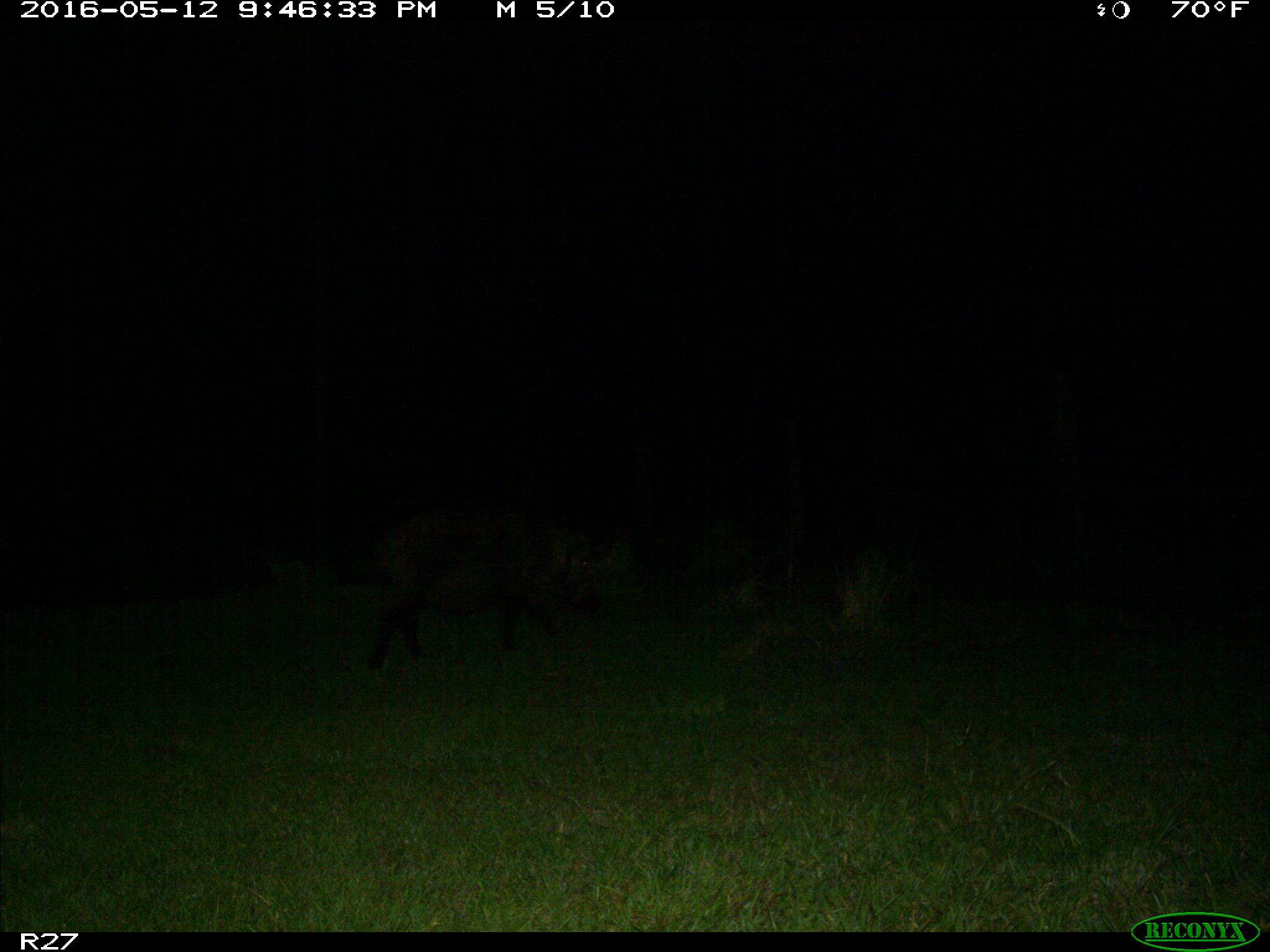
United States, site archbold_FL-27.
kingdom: Animalia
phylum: Chordata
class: Mammalia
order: Artiodactyla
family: Suidae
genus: Sus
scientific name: Sus scrofa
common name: wild boar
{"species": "Sus scrofa (wild boar)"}